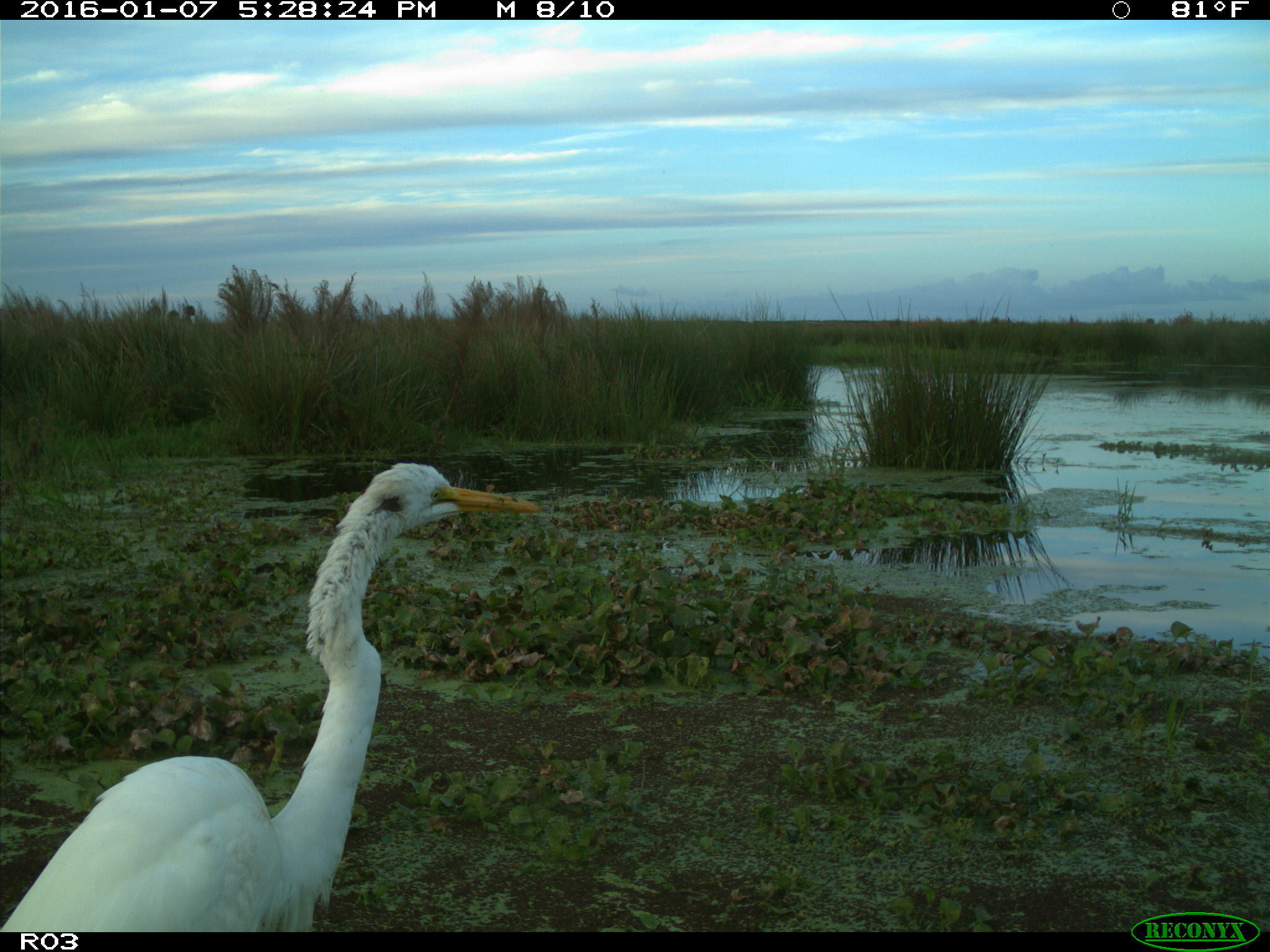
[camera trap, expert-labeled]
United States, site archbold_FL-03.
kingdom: Animalia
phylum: Chordata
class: Aves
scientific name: Aves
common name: birds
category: unidentified bird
Unidentified bird (birds) (Aves).